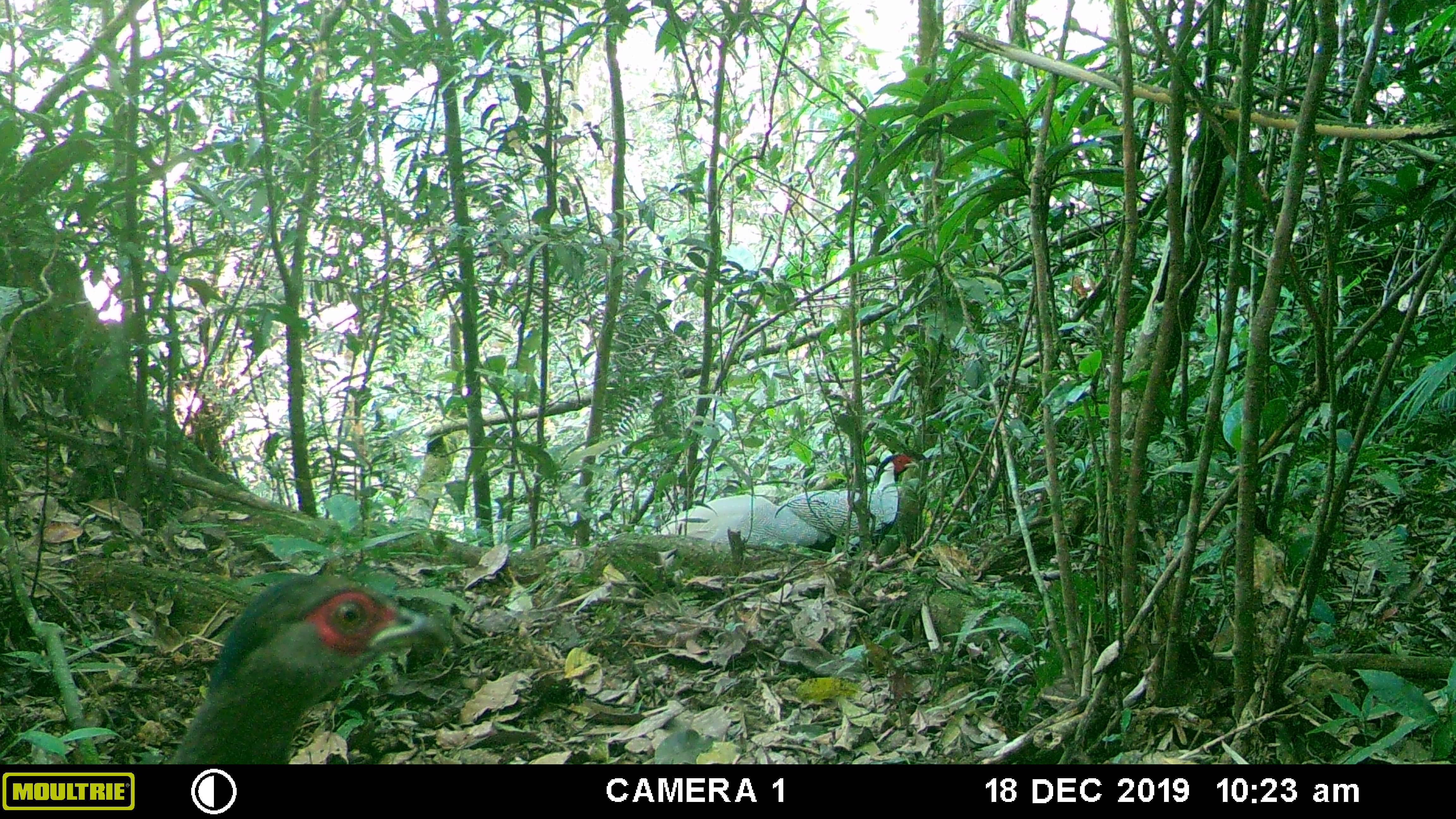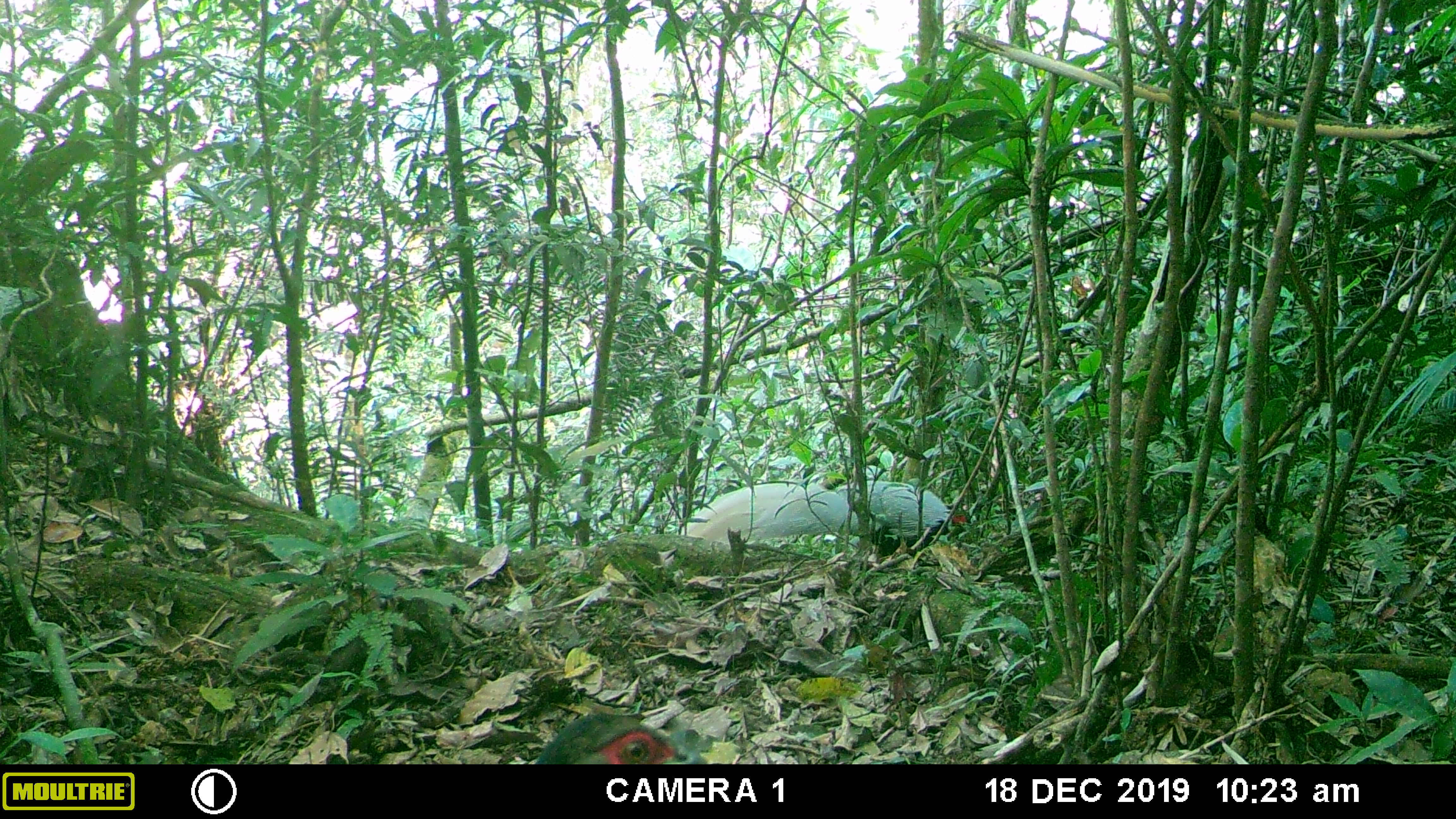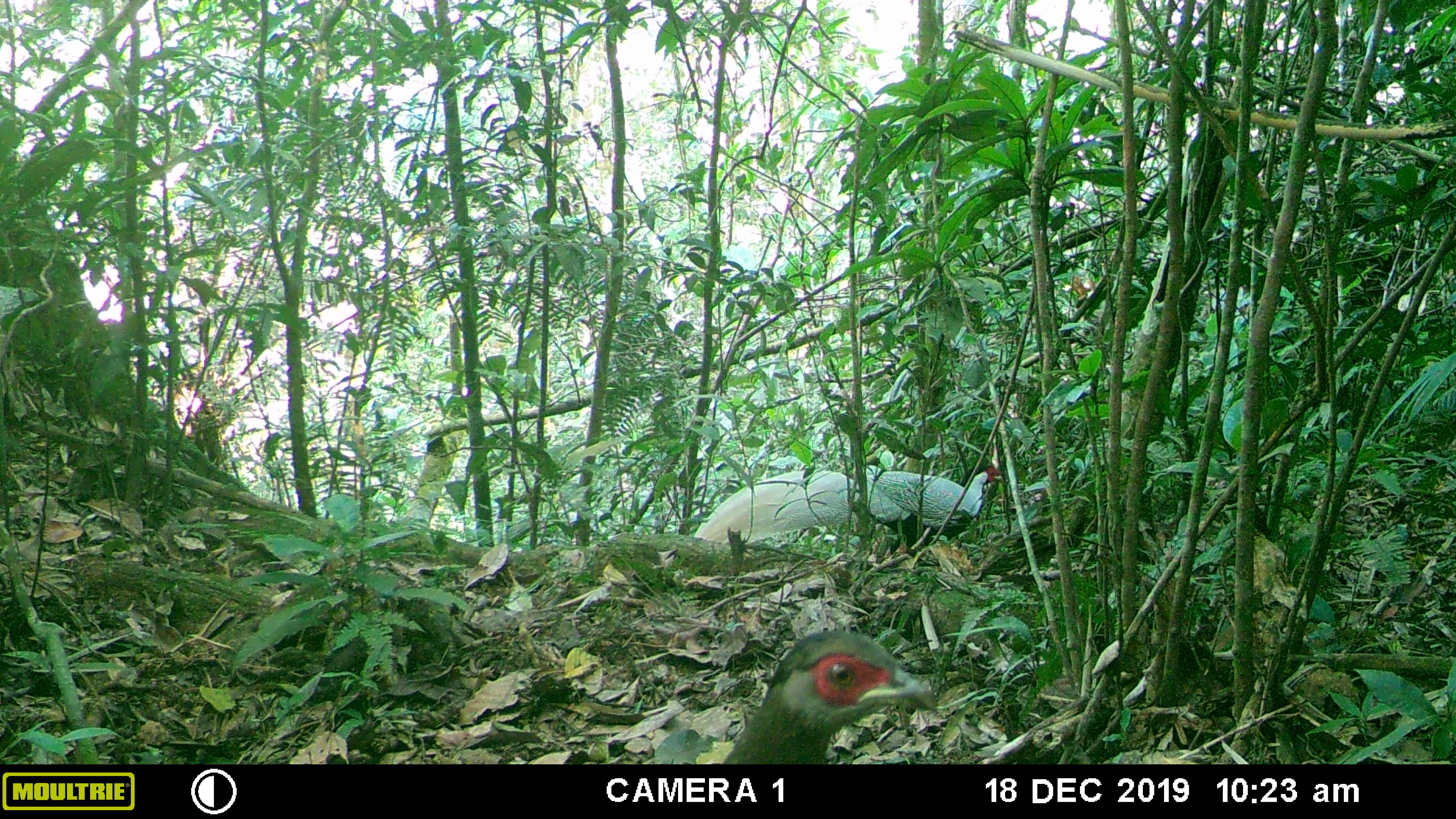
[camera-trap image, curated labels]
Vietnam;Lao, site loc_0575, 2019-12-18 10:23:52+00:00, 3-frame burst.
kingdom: Animalia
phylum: Chordata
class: Aves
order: Galliformes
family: Phasianidae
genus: Lophura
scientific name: Lophura nycthemera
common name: silver pheasant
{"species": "silver pheasant (Lophura nycthemera)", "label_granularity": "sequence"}